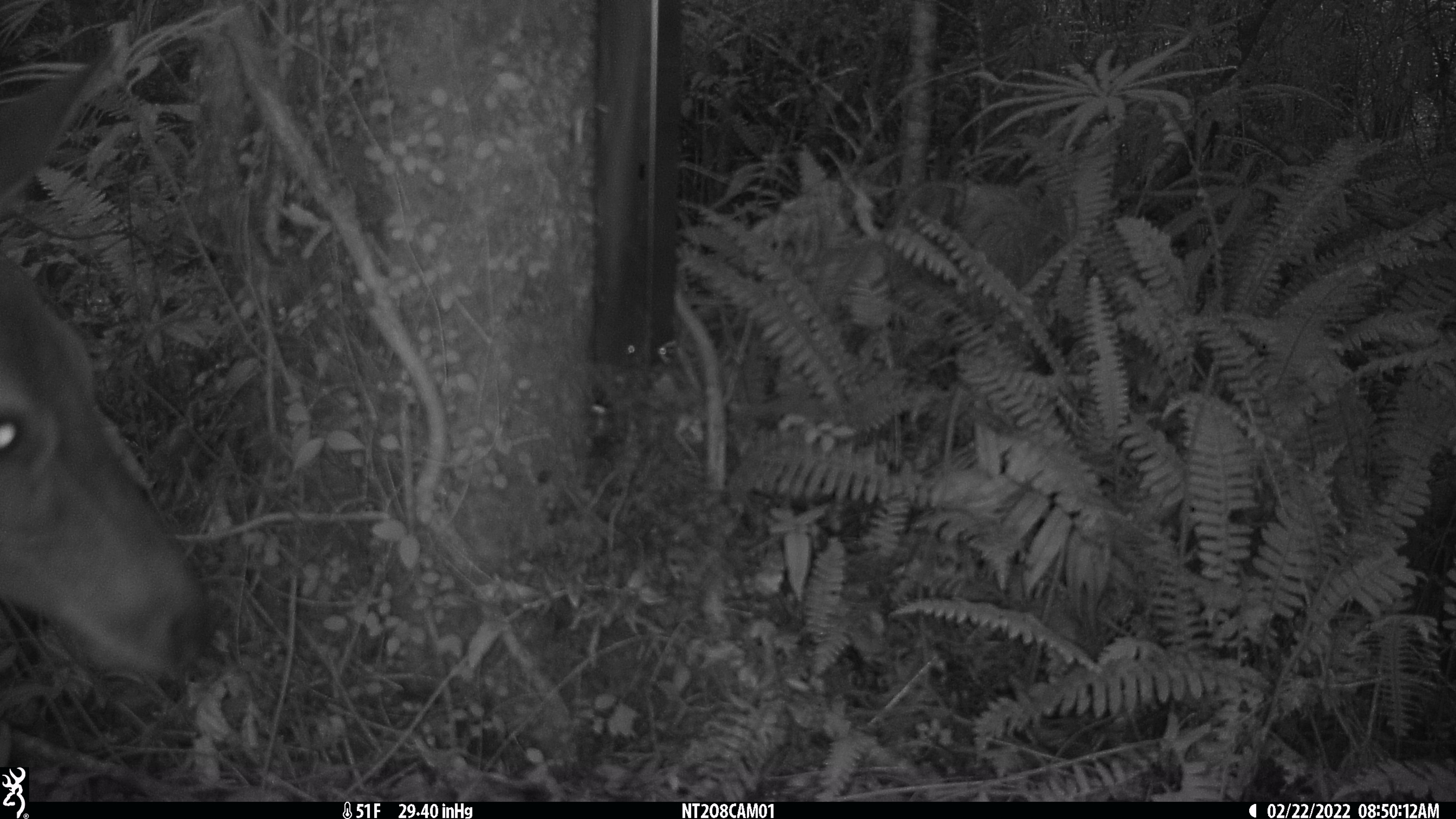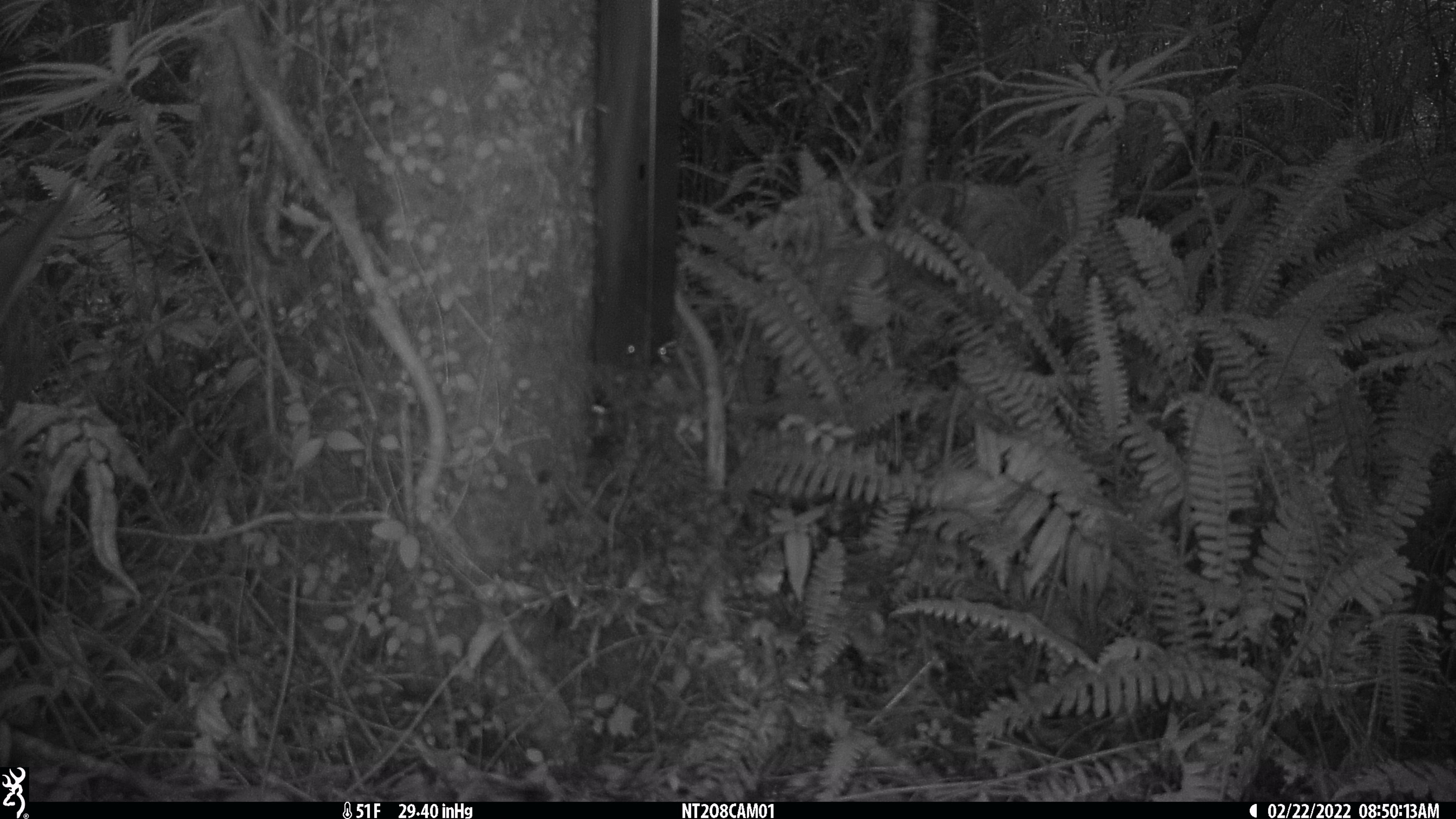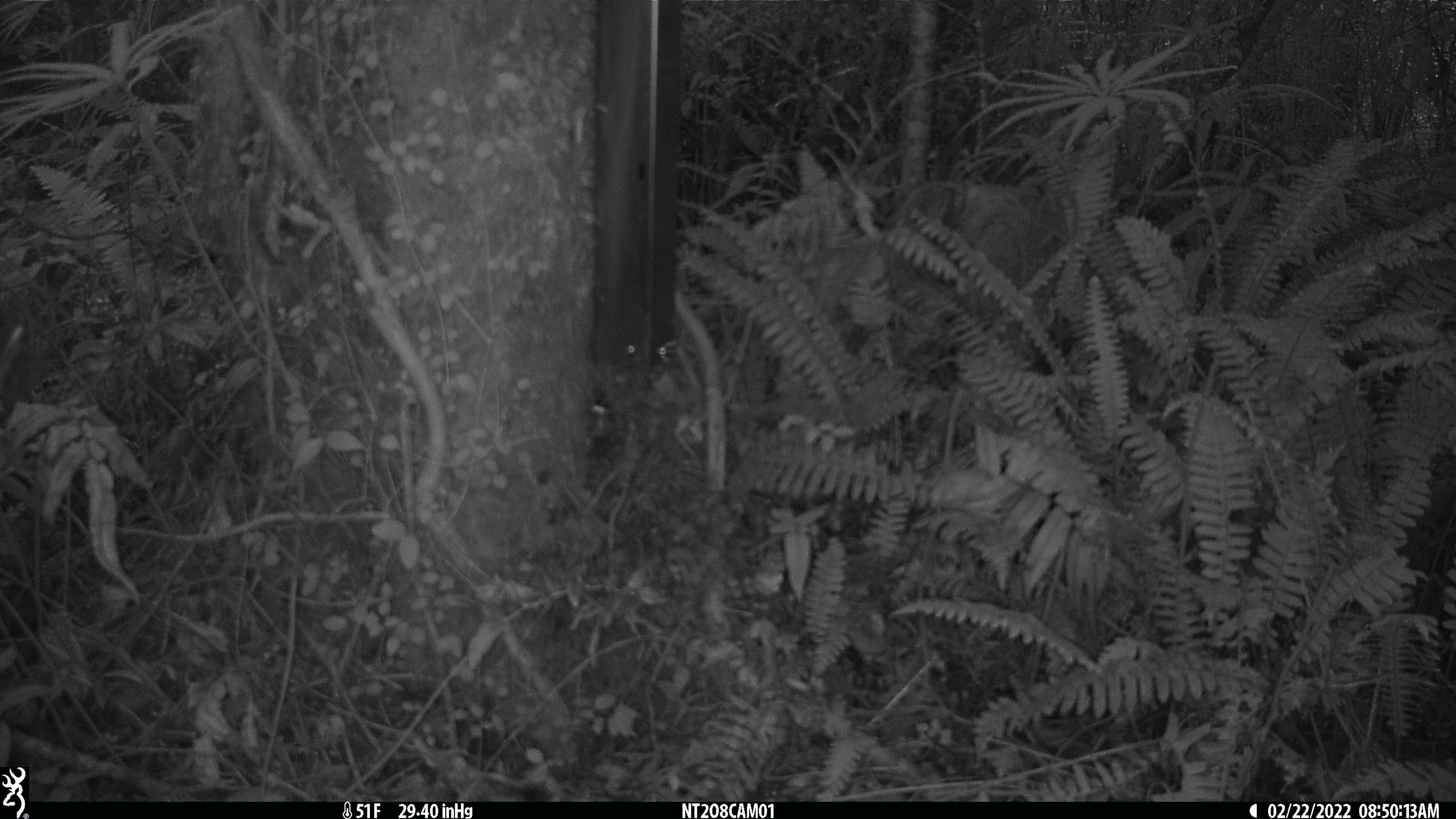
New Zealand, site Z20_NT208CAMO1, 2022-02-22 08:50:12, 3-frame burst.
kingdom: Animalia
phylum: Chordata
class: Mammalia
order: Artiodactyla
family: Cervidae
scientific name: Cervidae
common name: deer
Deer (Cervidae).